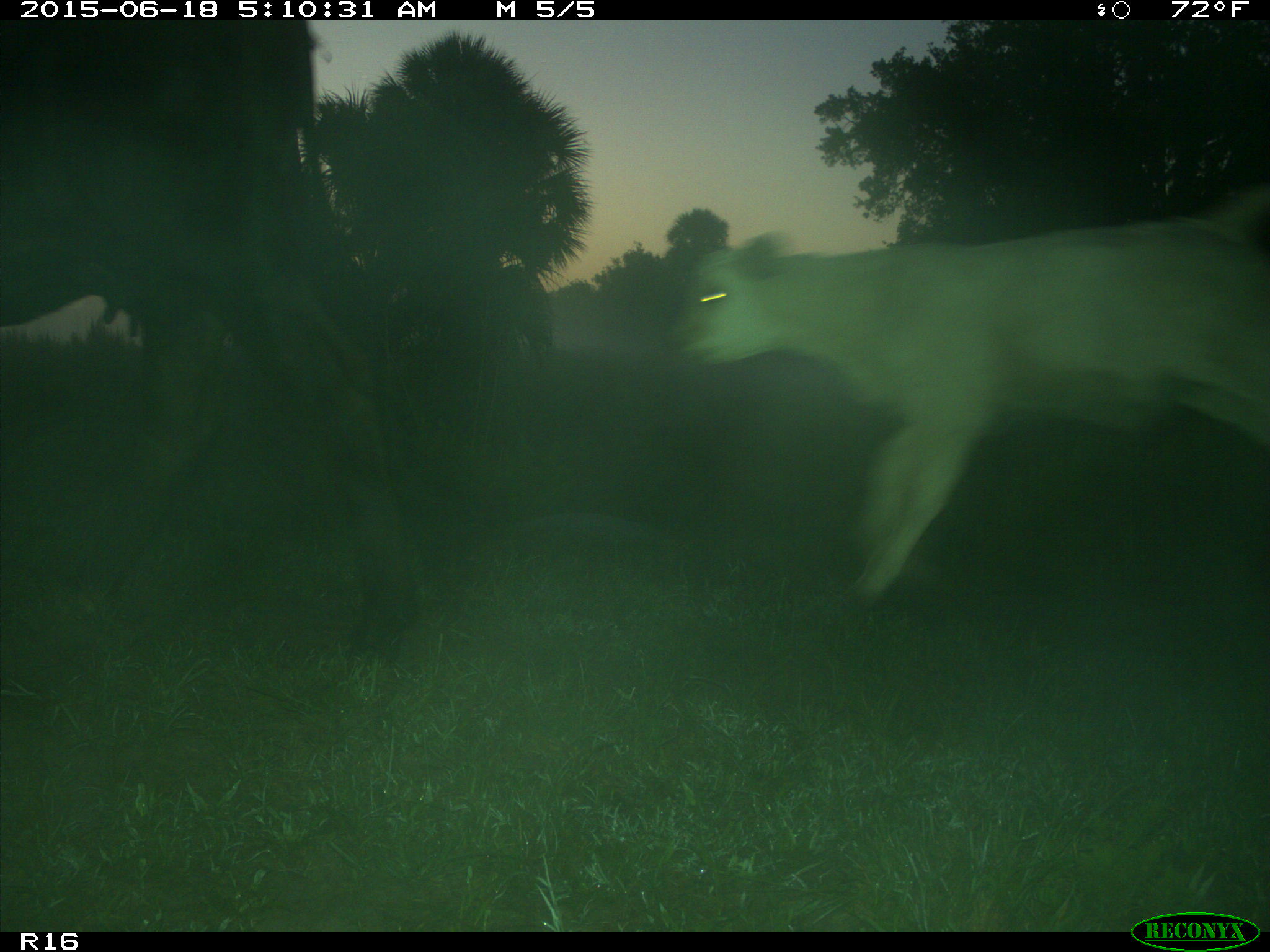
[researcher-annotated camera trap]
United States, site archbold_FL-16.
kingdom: Animalia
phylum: Chordata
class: Mammalia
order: Artiodactyla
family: Bovidae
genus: Bos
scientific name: Bos taurus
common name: domestic cow